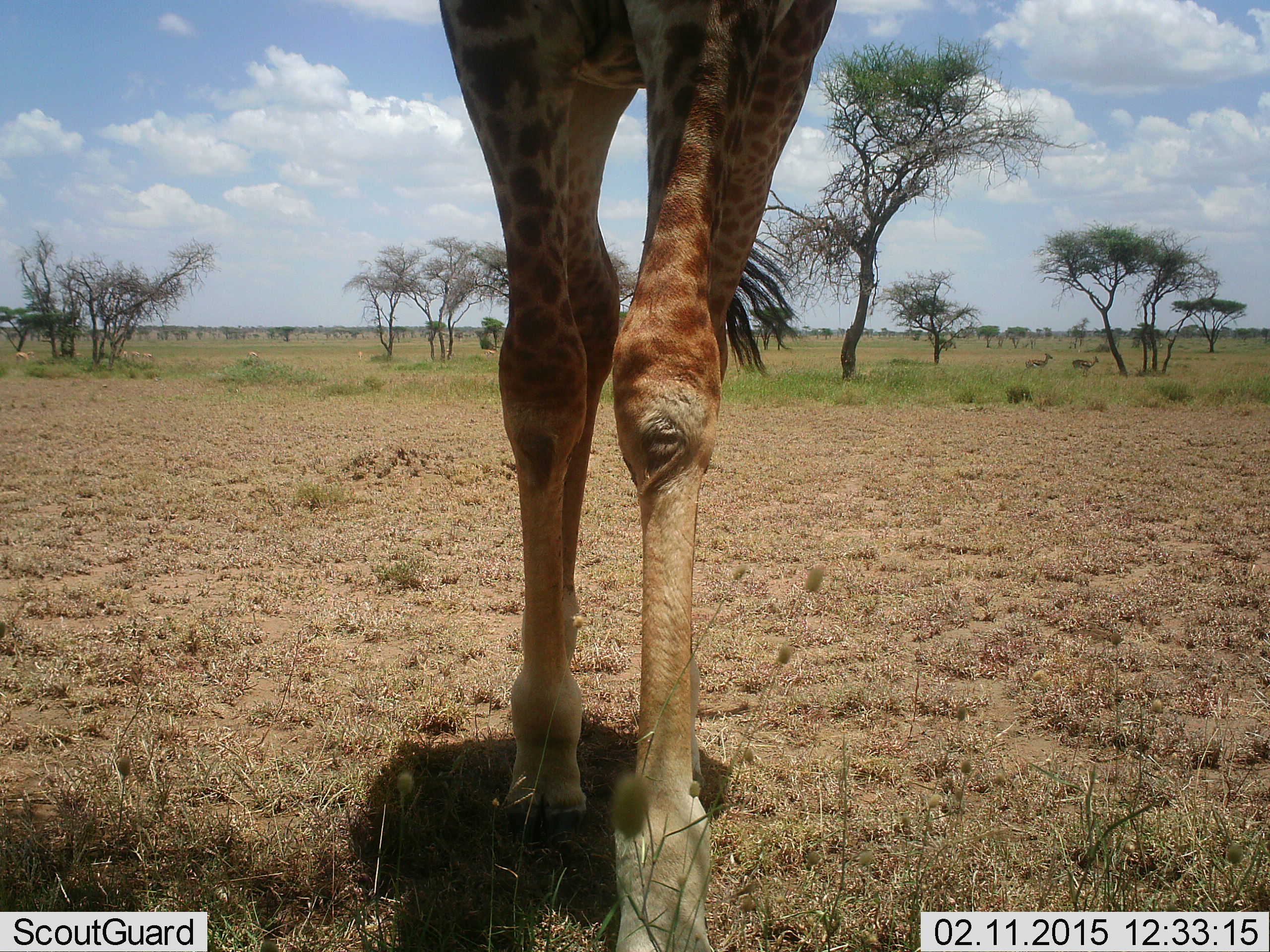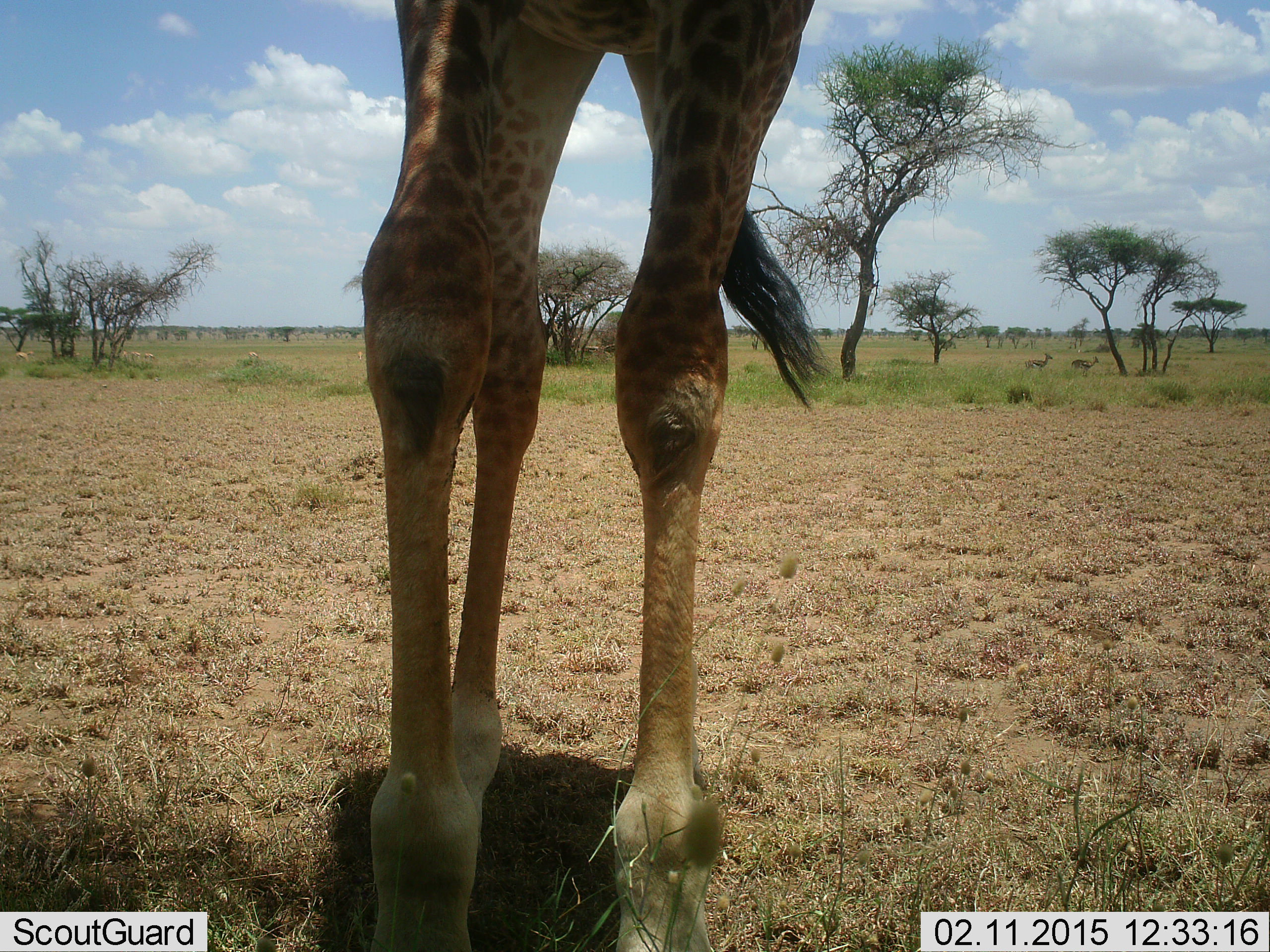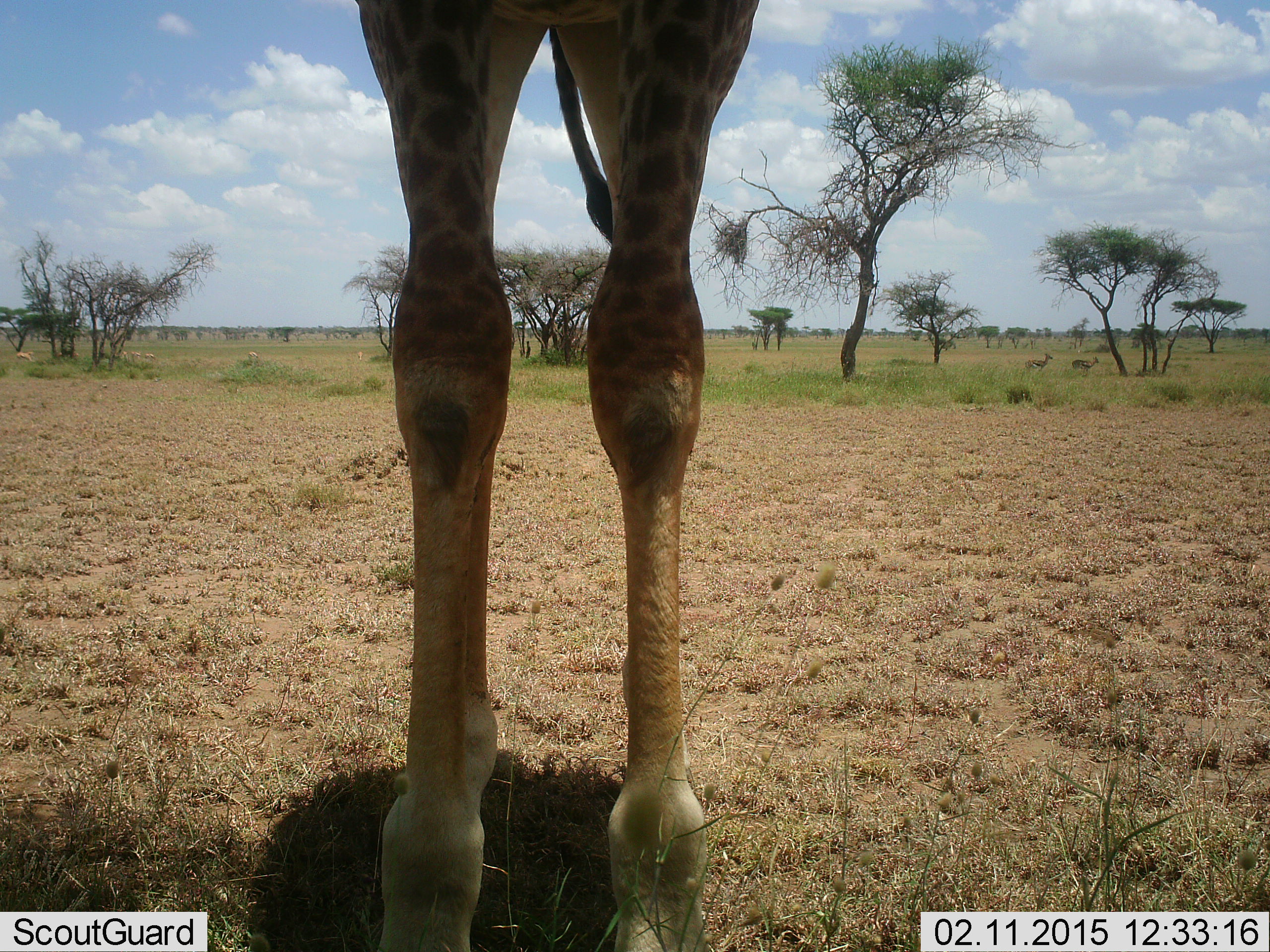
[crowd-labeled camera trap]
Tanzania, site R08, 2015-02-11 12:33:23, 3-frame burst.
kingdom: Animalia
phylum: Chordata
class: Mammalia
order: Artiodactyla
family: Giraffidae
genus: Giraffa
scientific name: Giraffa camelopardalis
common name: giraffe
Giraffe (Giraffa camelopardalis), count 1. Behavior (volunteer vote fractions): standing 67%, resting 0%, moving 39%, interacting 0%. Young present (vote fraction): 0%. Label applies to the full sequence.